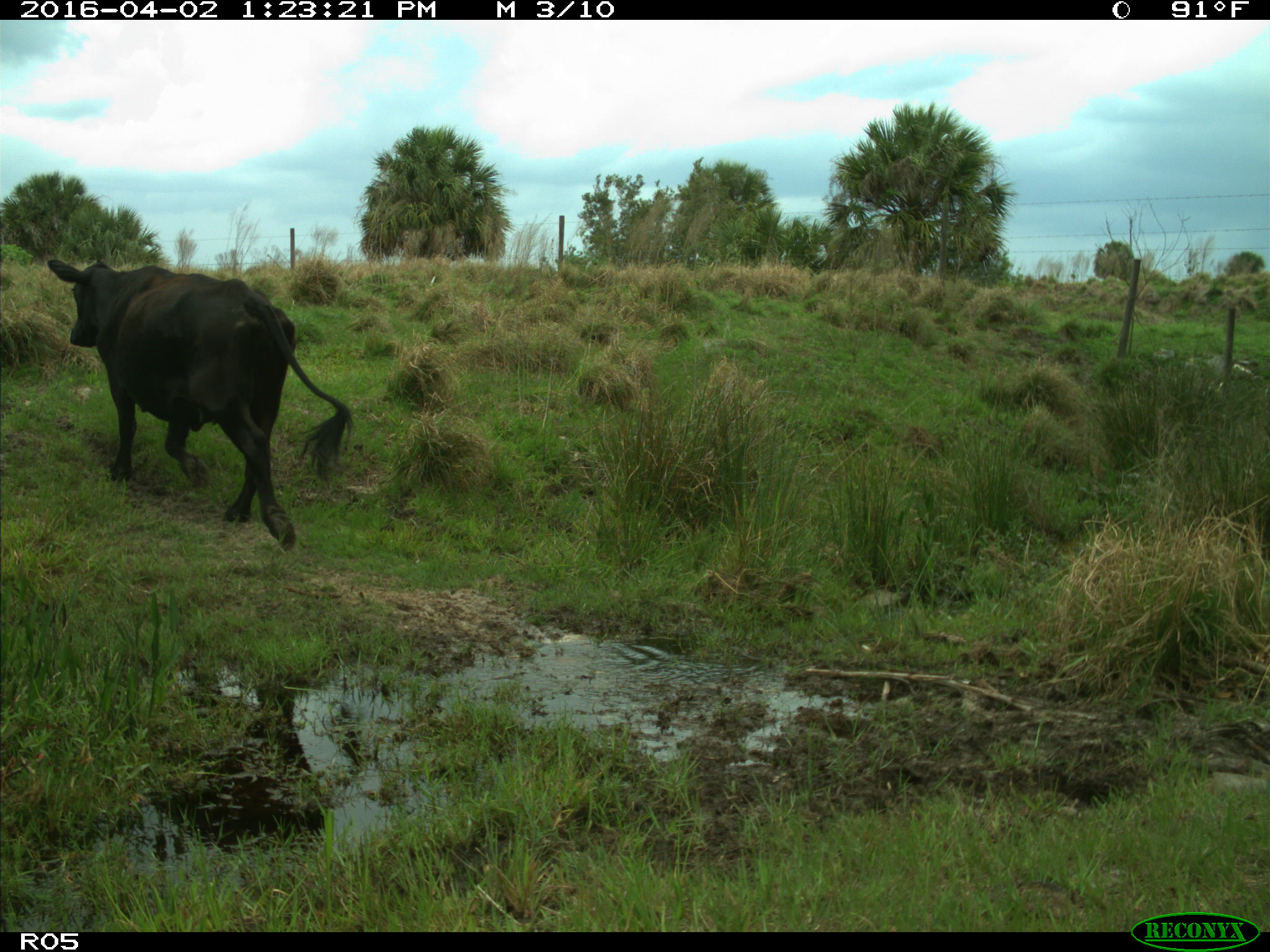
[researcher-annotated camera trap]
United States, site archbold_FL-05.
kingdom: Animalia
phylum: Chordata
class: Mammalia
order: Artiodactyla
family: Bovidae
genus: Bos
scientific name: Bos taurus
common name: domestic cow